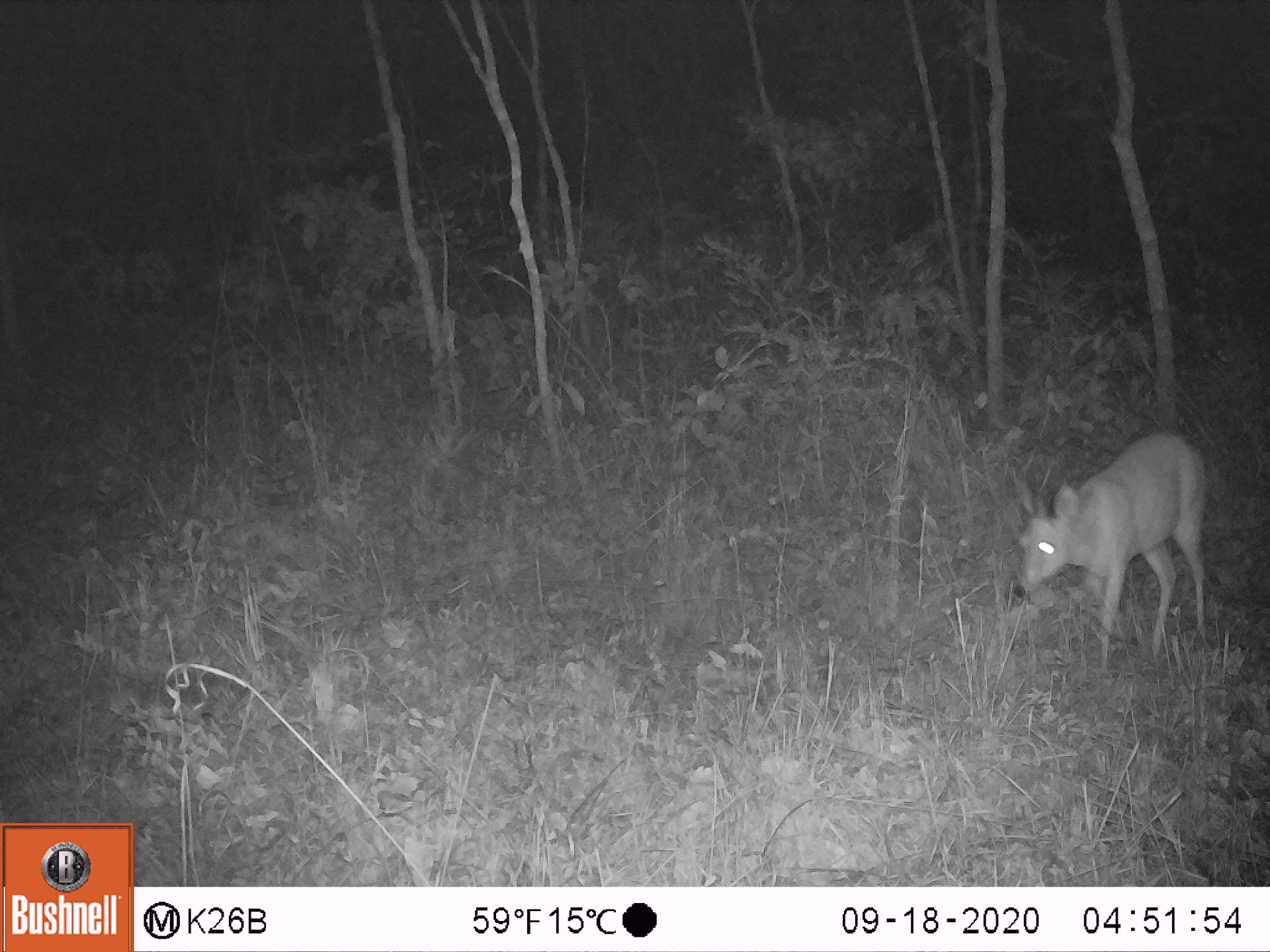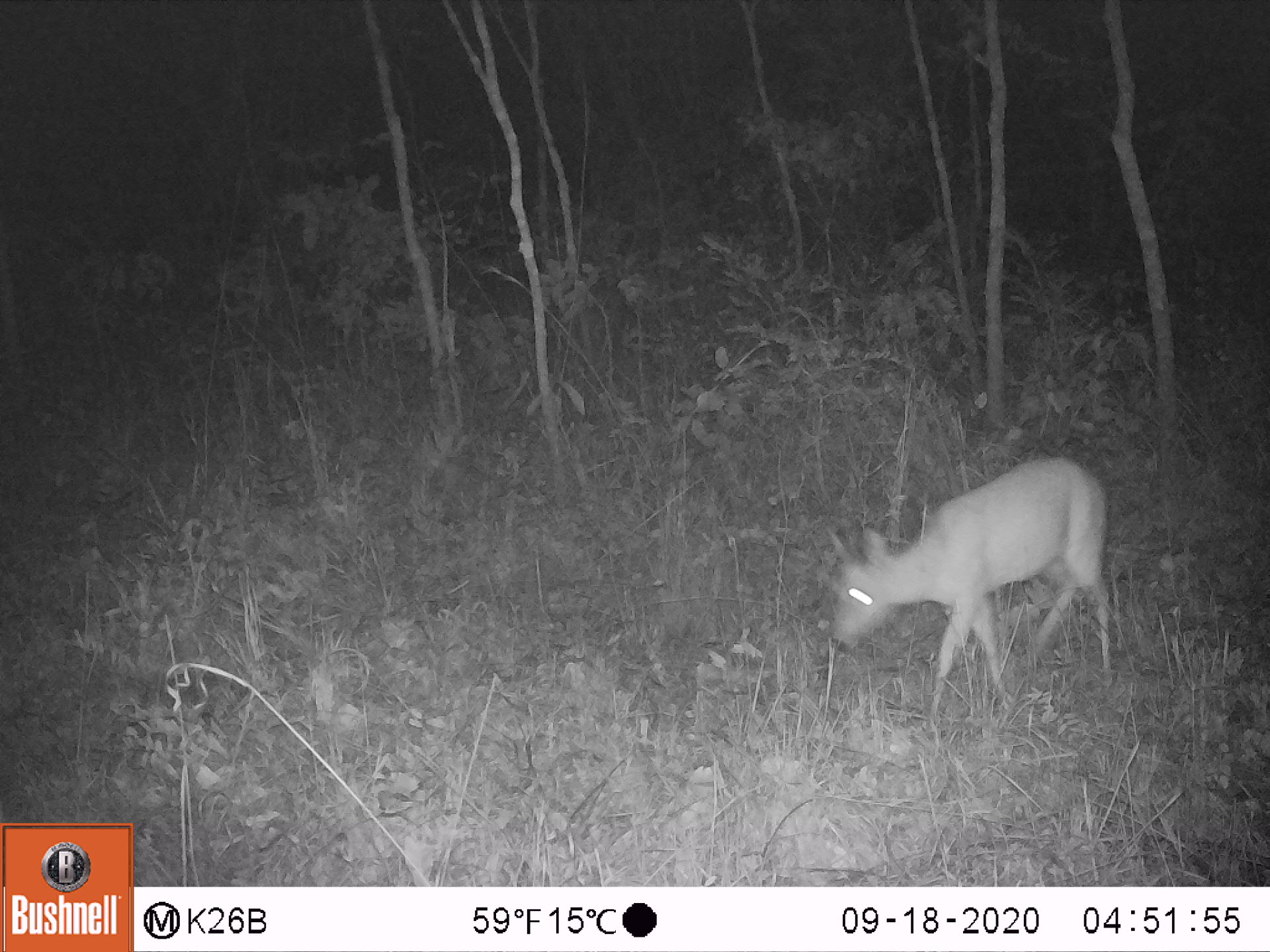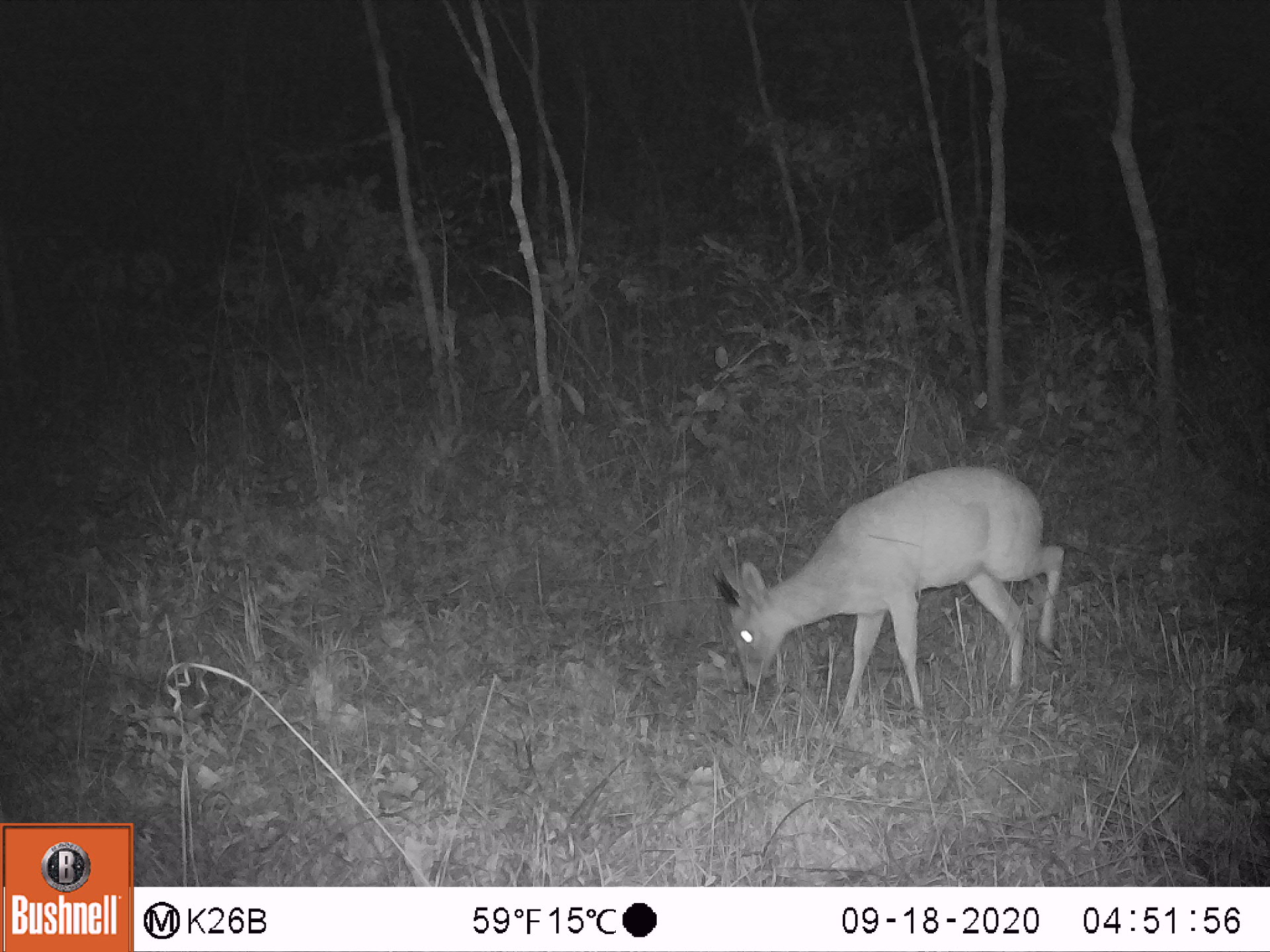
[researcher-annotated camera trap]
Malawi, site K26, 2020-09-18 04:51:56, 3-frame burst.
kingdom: Animalia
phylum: Chordata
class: Mammalia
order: Artiodactyla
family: Bovidae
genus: Sylvicapra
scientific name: Sylvicapra grimmia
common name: common duiker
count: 1